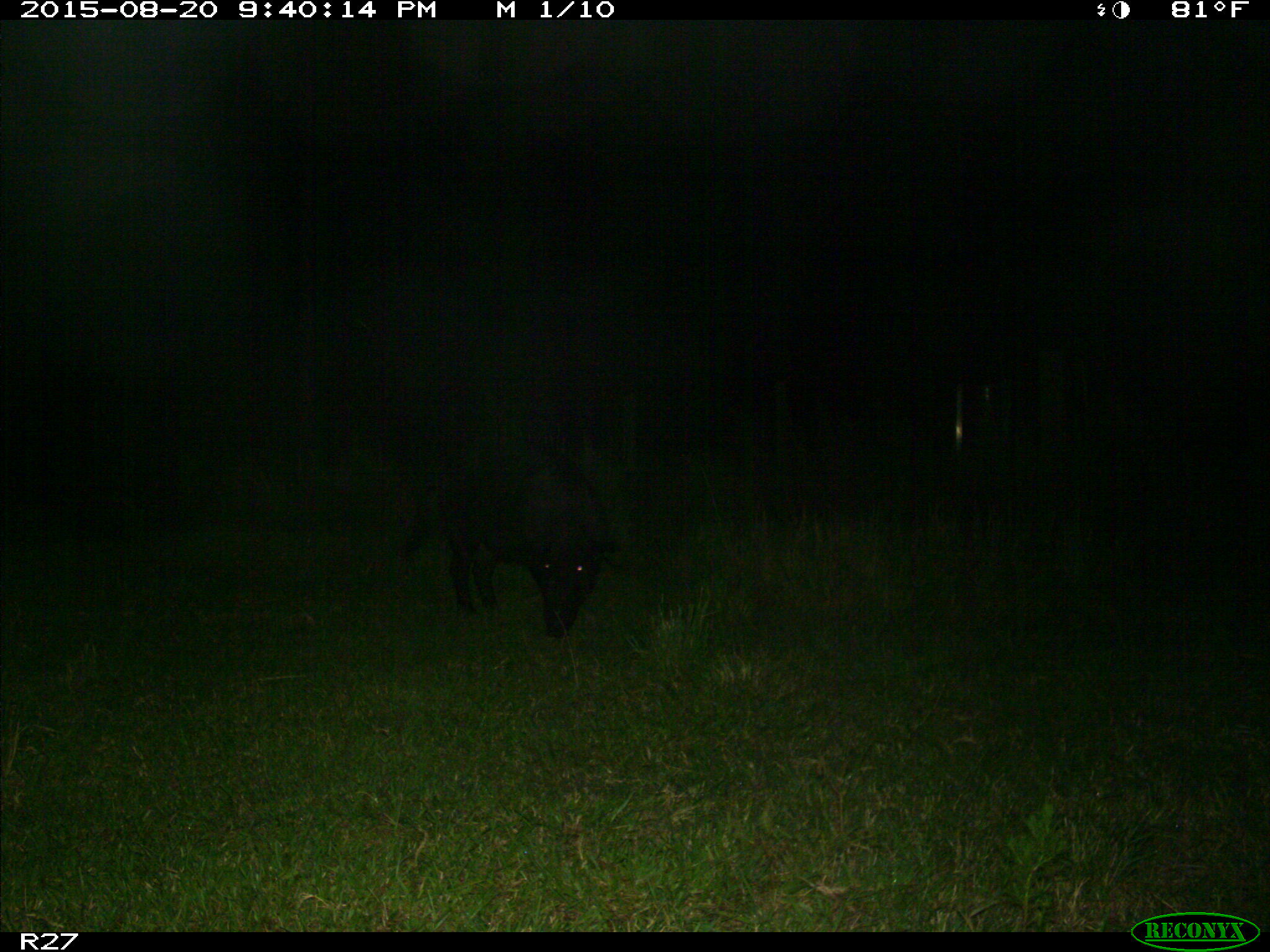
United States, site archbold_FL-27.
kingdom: Animalia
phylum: Chordata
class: Mammalia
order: Artiodactyla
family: Suidae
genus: Sus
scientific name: Sus scrofa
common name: wild boar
Sus scrofa (wild boar).